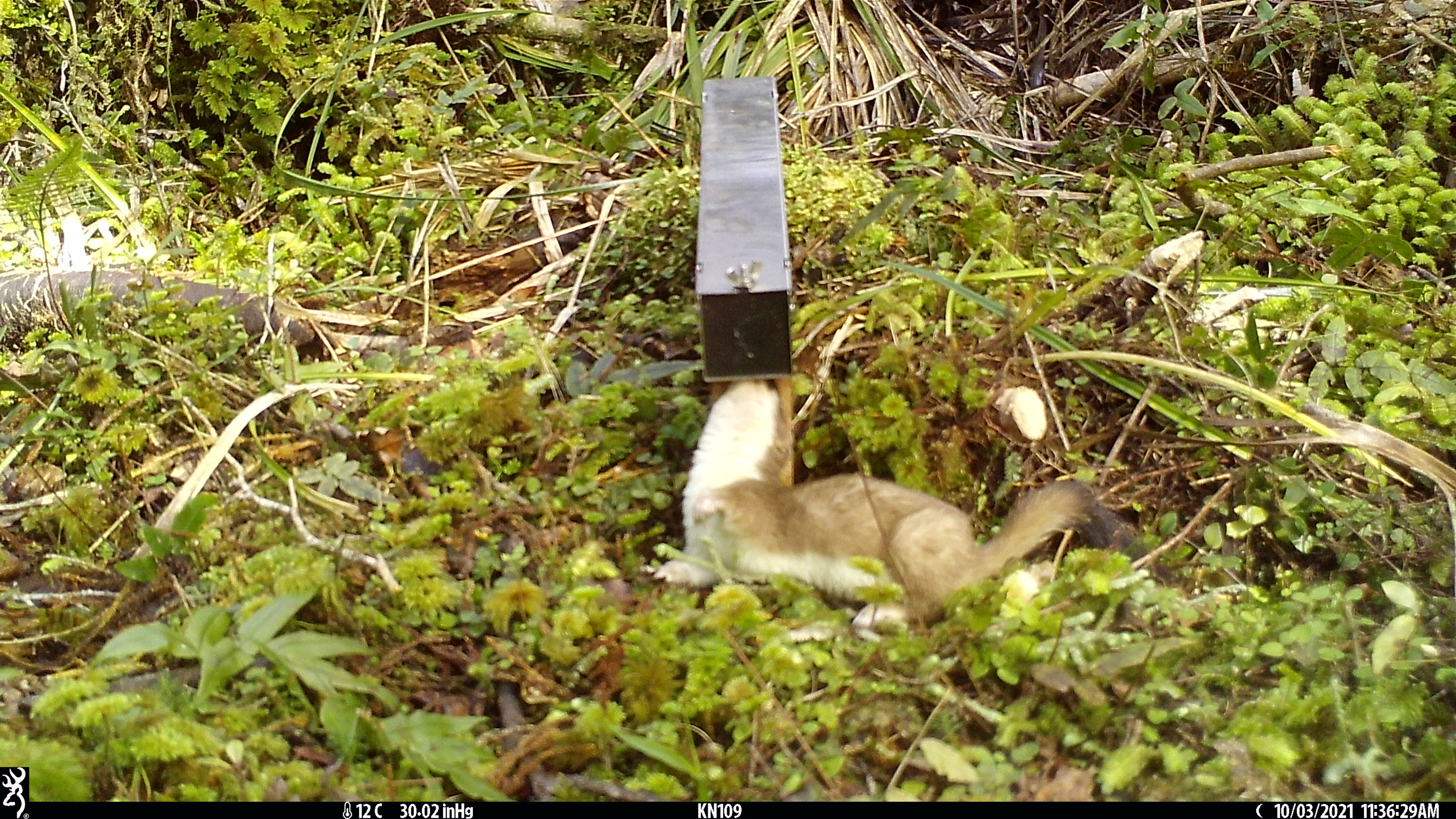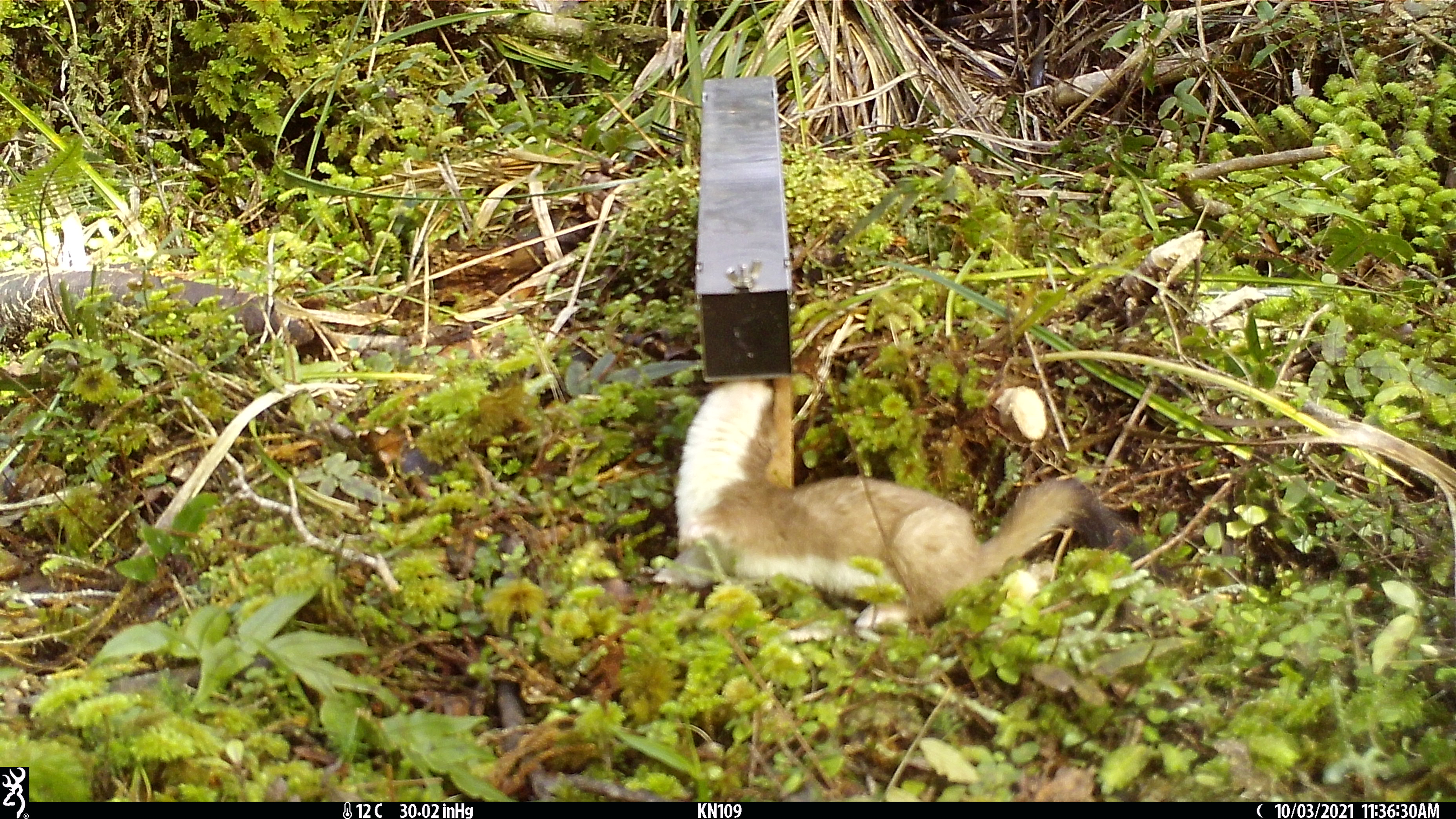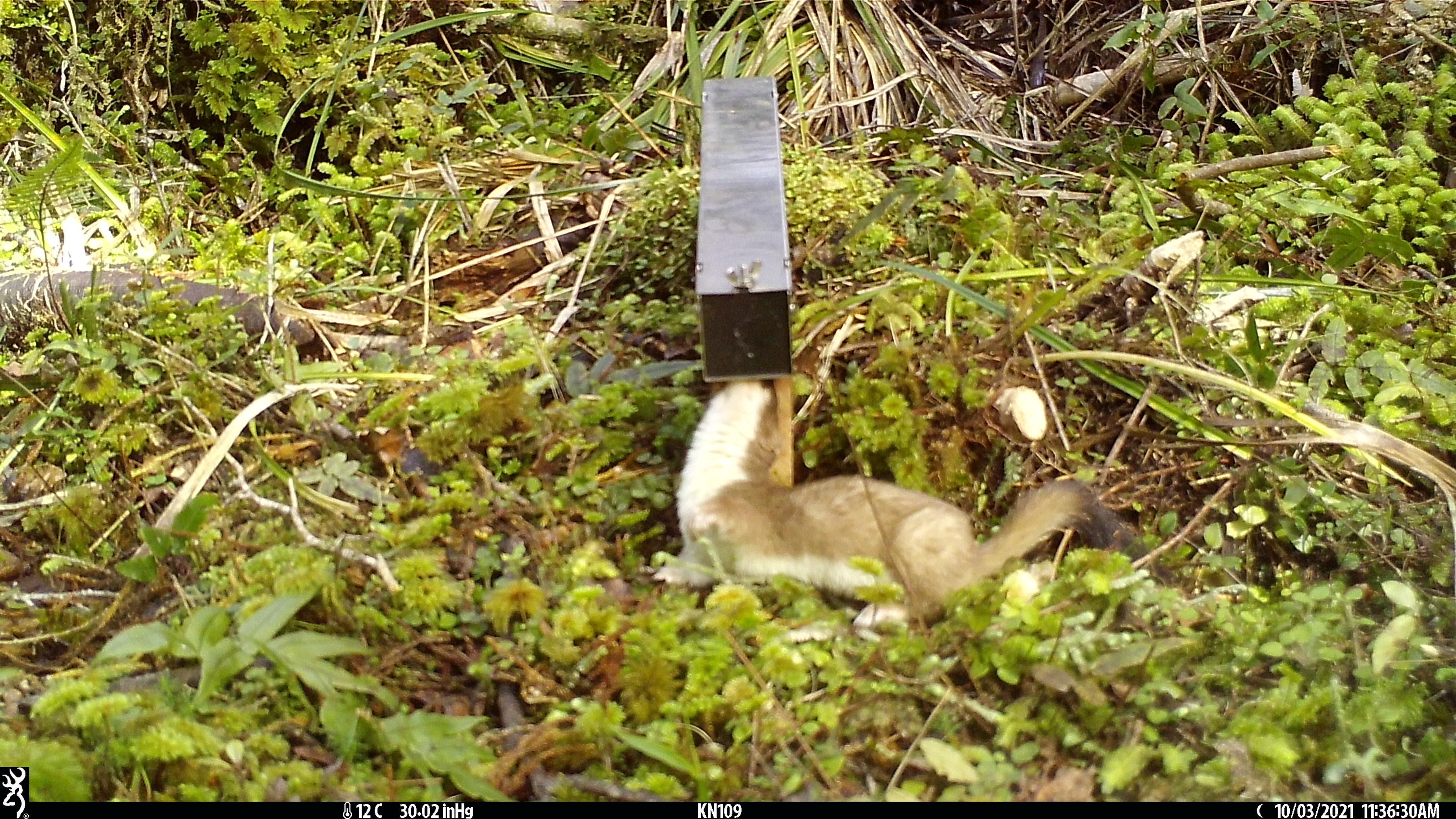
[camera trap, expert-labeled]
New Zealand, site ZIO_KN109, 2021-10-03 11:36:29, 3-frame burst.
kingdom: Animalia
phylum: Chordata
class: Mammalia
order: Carnivora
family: Mustelidae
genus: Mustela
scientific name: Mustela erminea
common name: stoat